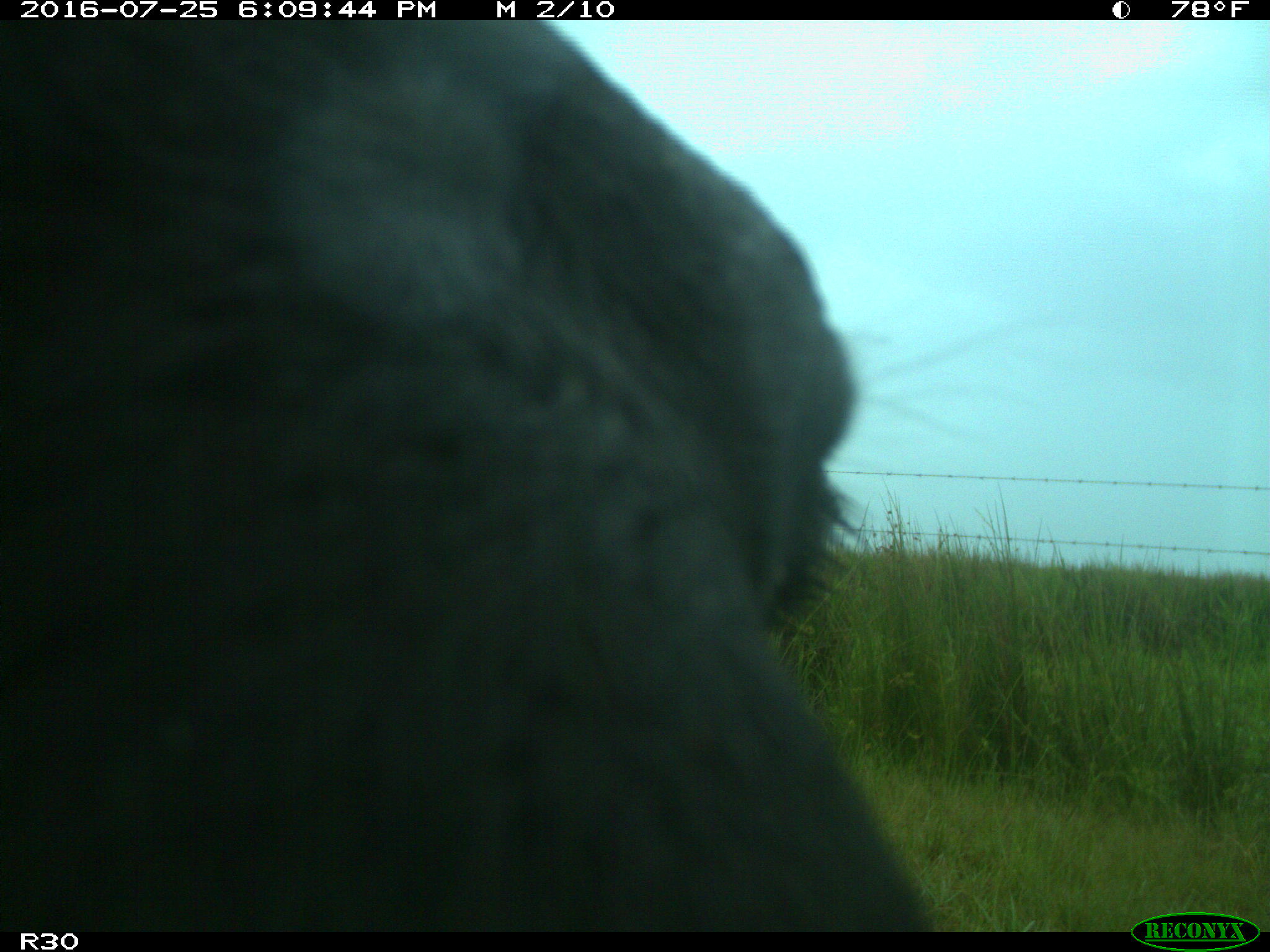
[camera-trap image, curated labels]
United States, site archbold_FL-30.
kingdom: Animalia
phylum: Chordata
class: Mammalia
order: Artiodactyla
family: Bovidae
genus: Bos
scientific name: Bos taurus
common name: domestic cow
Bos taurus (domestic cow).